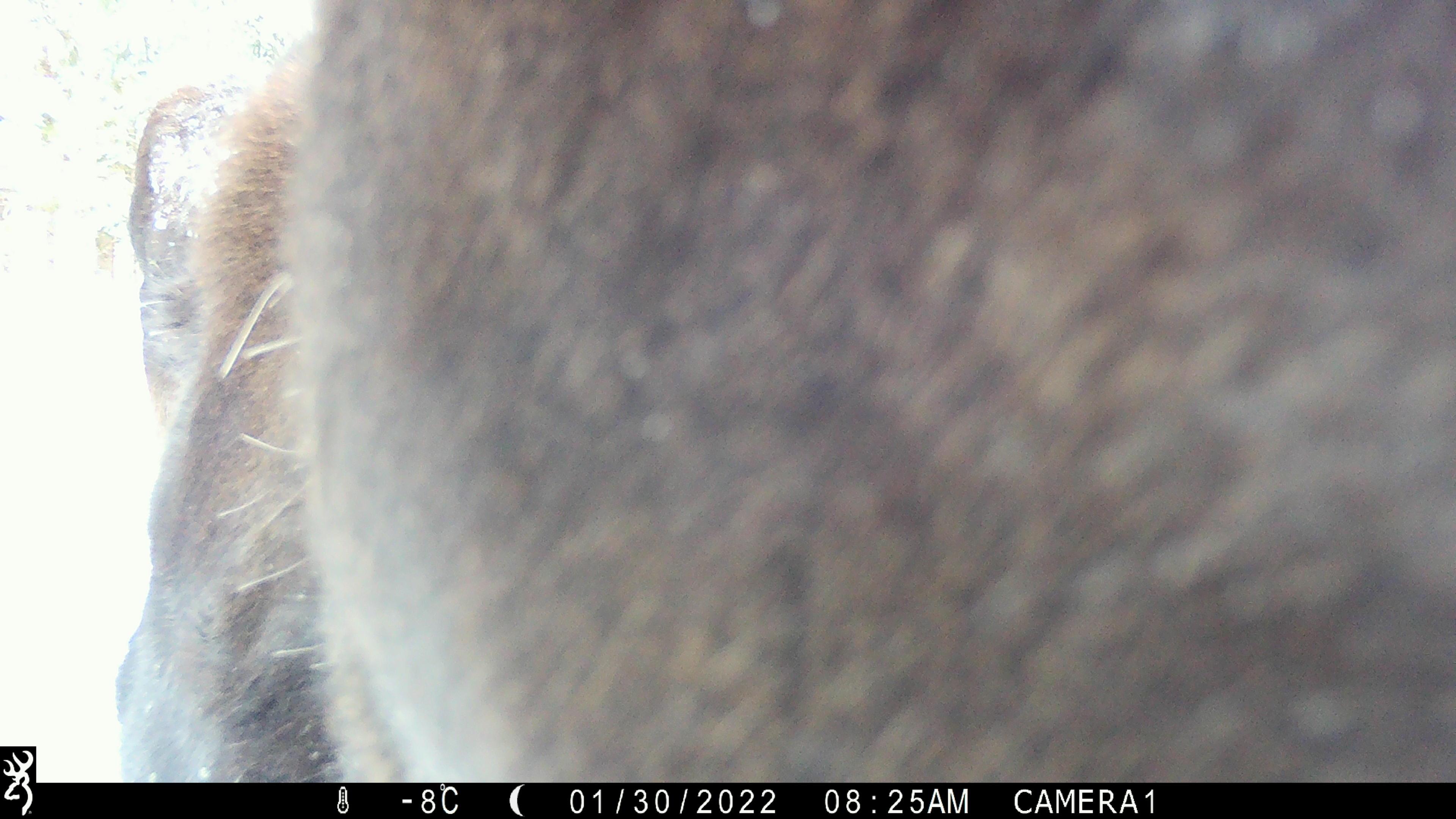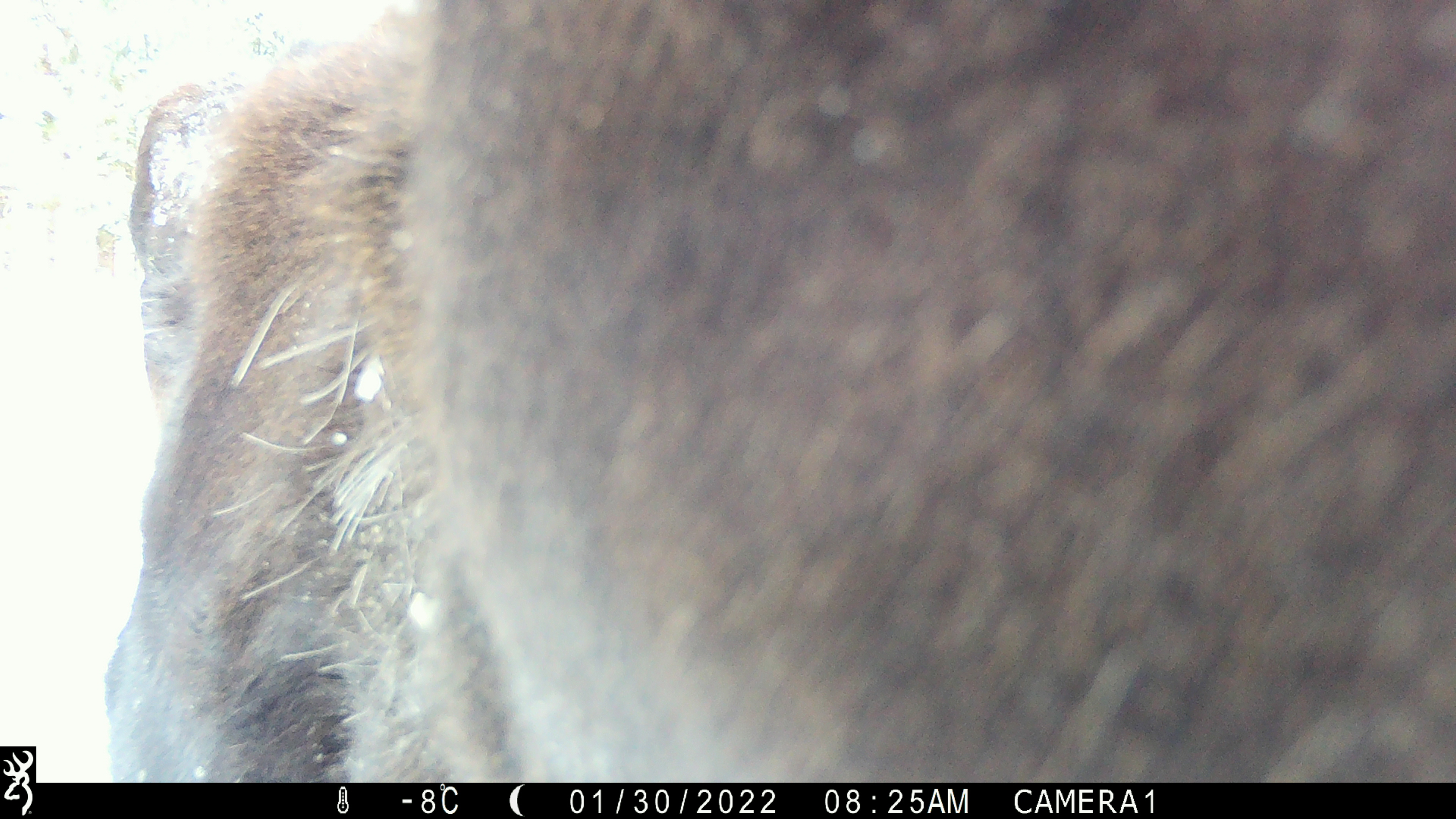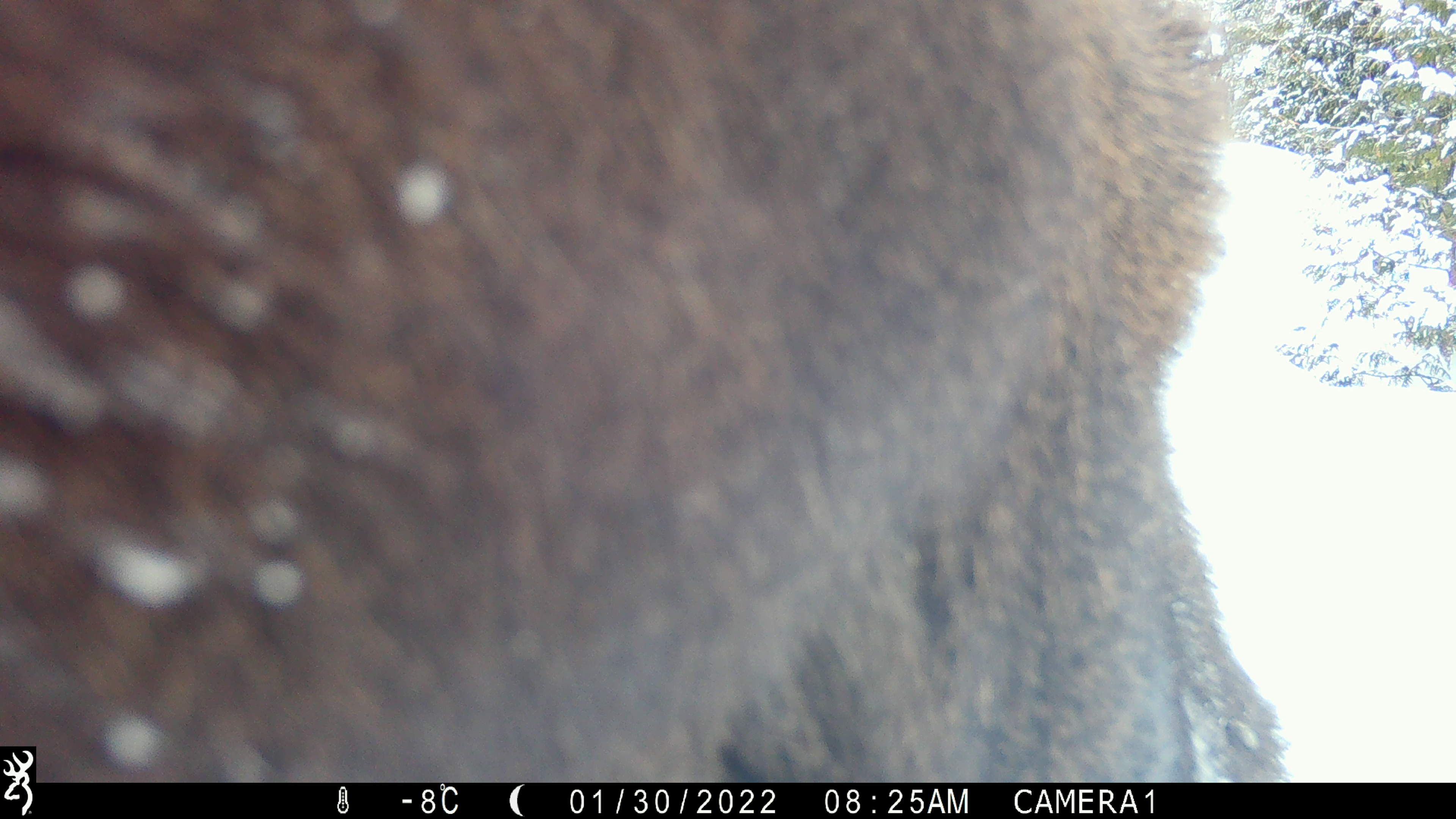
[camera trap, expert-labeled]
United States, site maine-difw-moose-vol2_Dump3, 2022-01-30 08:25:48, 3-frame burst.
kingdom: Animalia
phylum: Chordata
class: Mammalia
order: Artiodactyla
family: Cervidae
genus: Alces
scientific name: Alces alces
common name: moose